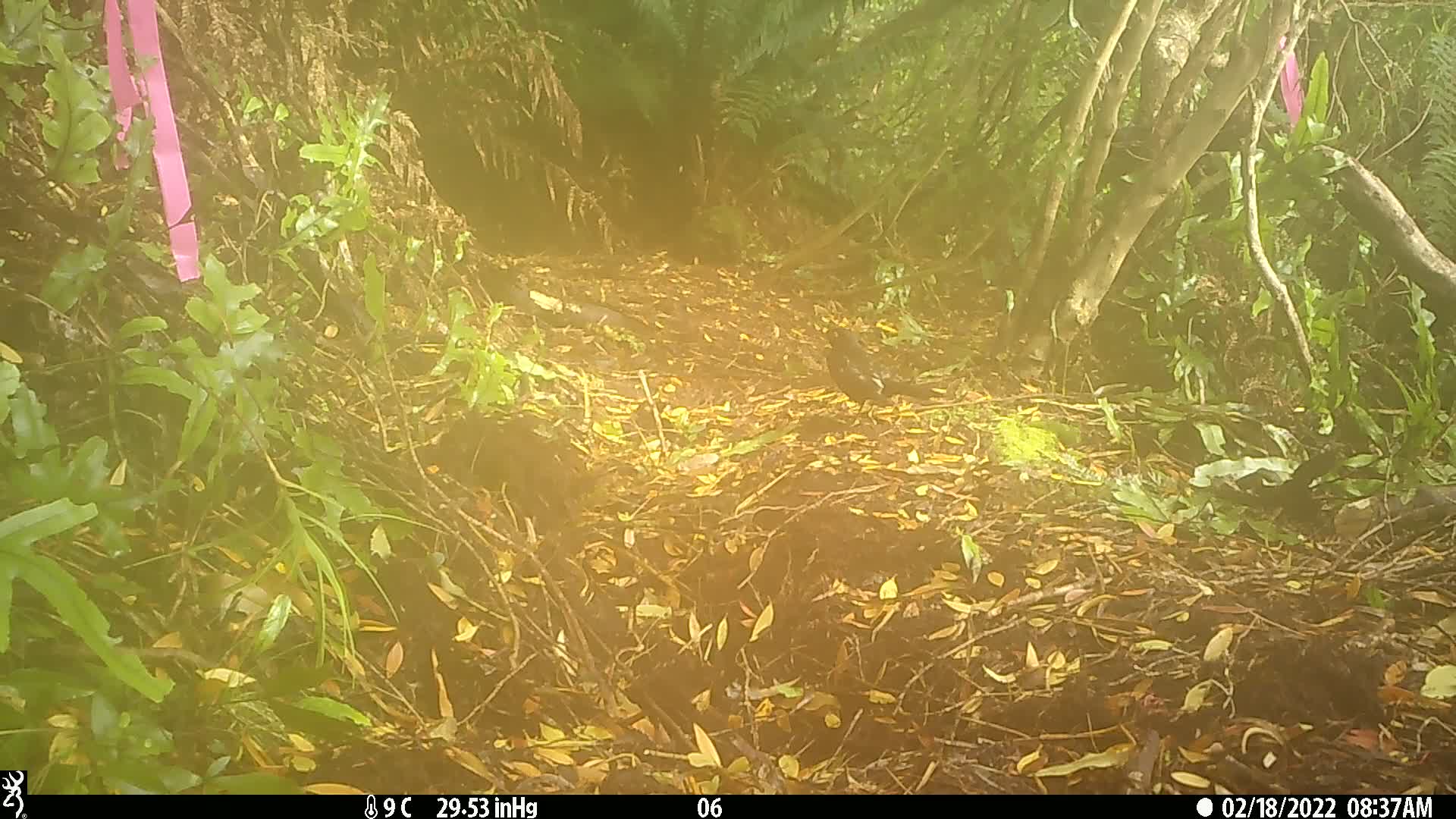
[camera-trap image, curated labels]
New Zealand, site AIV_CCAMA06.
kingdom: Animalia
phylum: Chordata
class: Aves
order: Passeriformes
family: Turdidae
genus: Turdus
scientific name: Turdus merula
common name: eurasian blackbird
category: blackbird